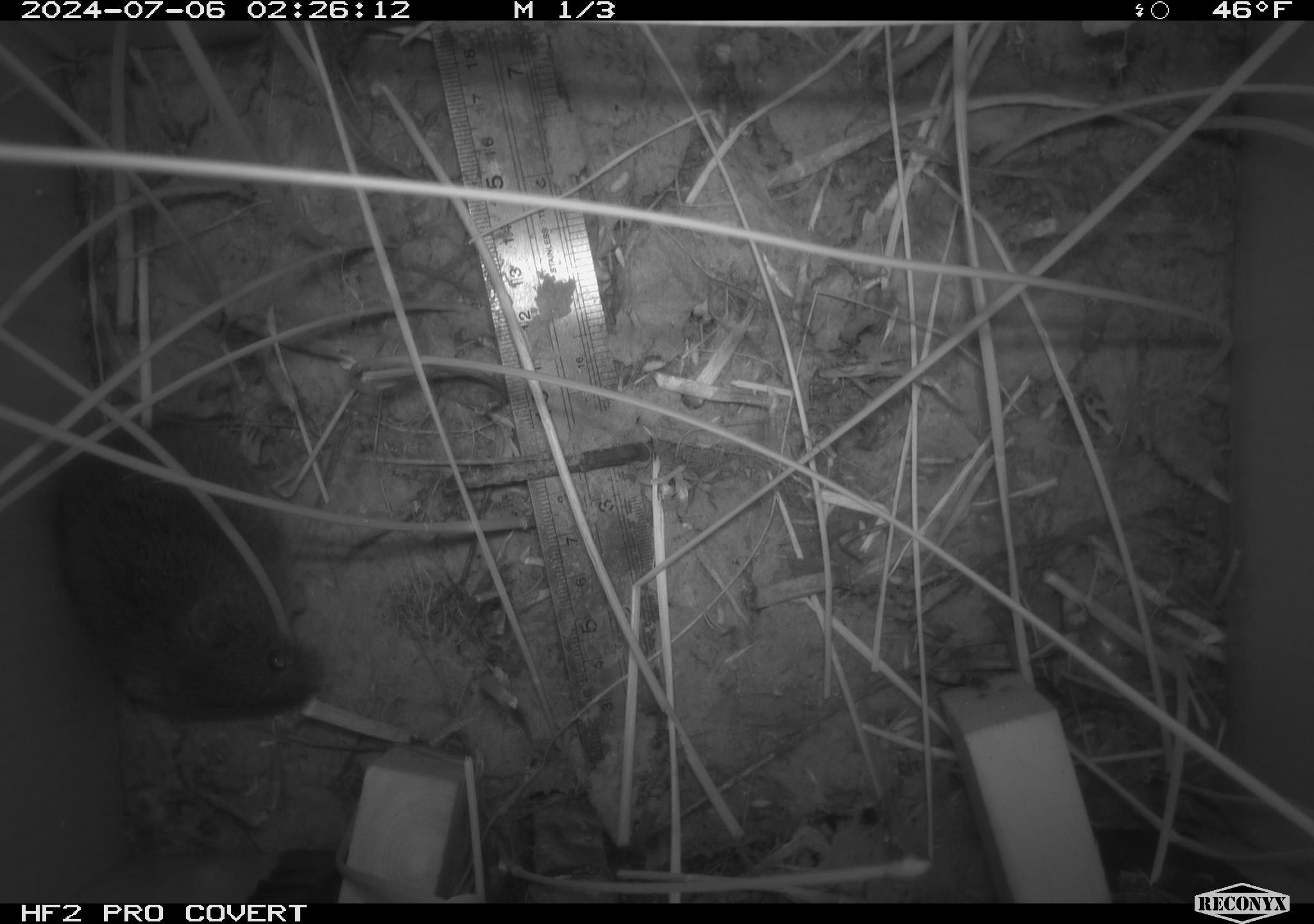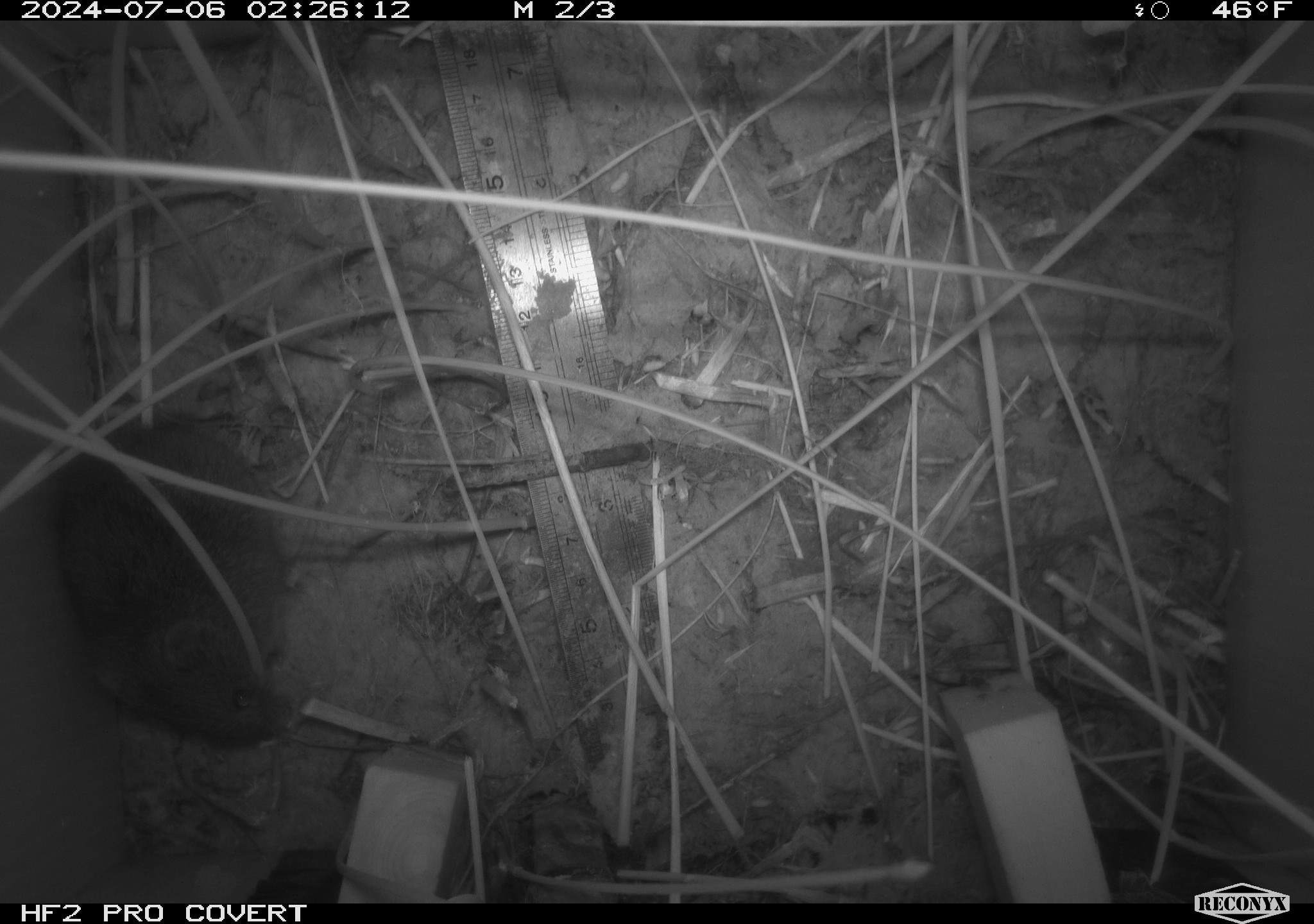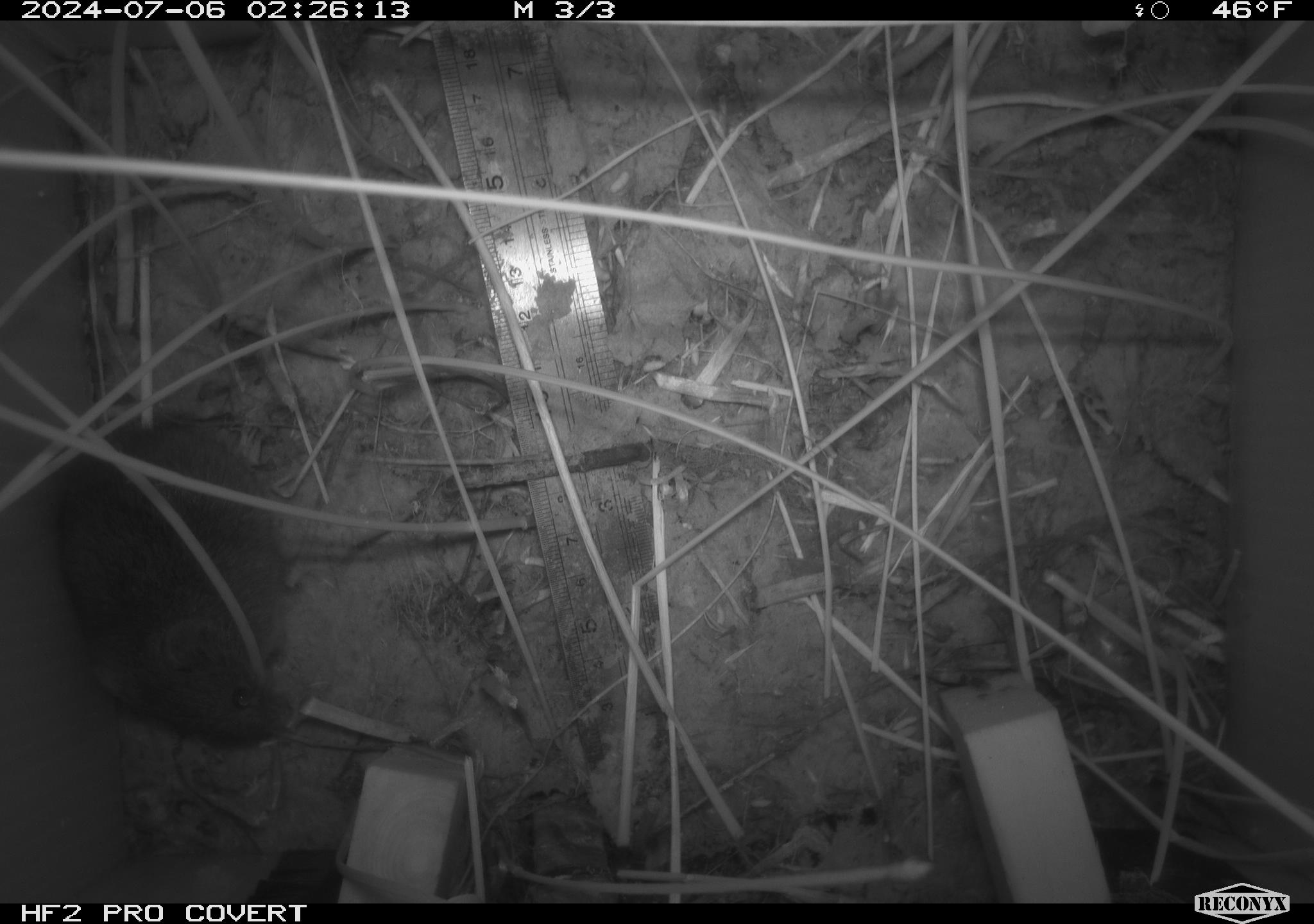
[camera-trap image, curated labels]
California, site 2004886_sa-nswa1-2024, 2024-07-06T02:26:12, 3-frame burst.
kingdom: Animalia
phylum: Chordata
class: Mammalia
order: Rodentia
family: Cricetidae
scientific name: Arvicolinae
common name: voles, lemmings, and muskrats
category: arvicolinae subfamily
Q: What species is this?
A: Arvicolinae subfamily (voles, lemmings, and muskrats) (Arvicolinae).